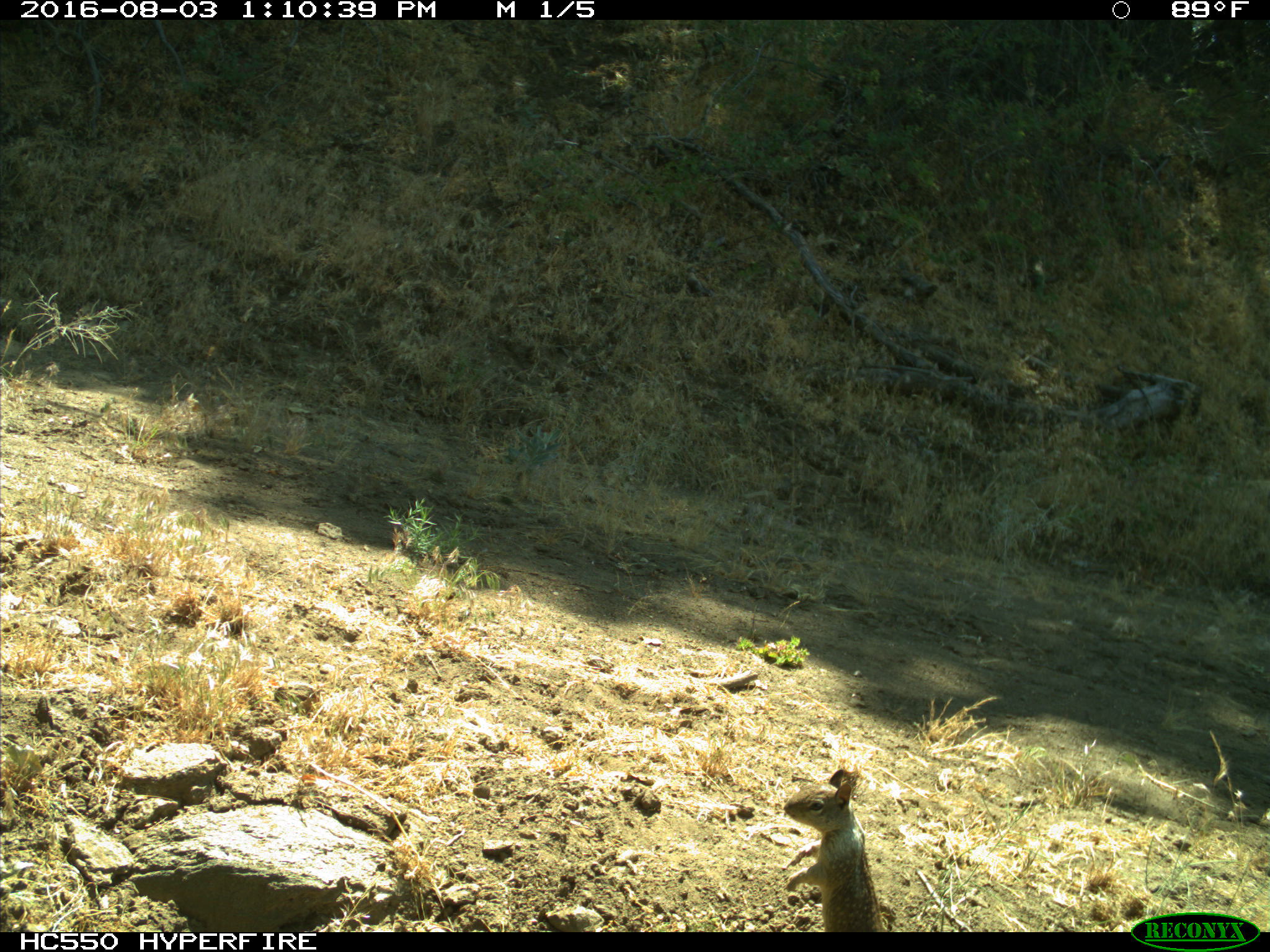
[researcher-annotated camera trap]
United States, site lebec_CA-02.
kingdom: Animalia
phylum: Chordata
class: Mammalia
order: Rodentia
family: Sciuridae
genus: Otospermophilus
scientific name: Otospermophilus beecheyi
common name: california ground squirrel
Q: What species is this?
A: Otospermophilus beecheyi (california ground squirrel).